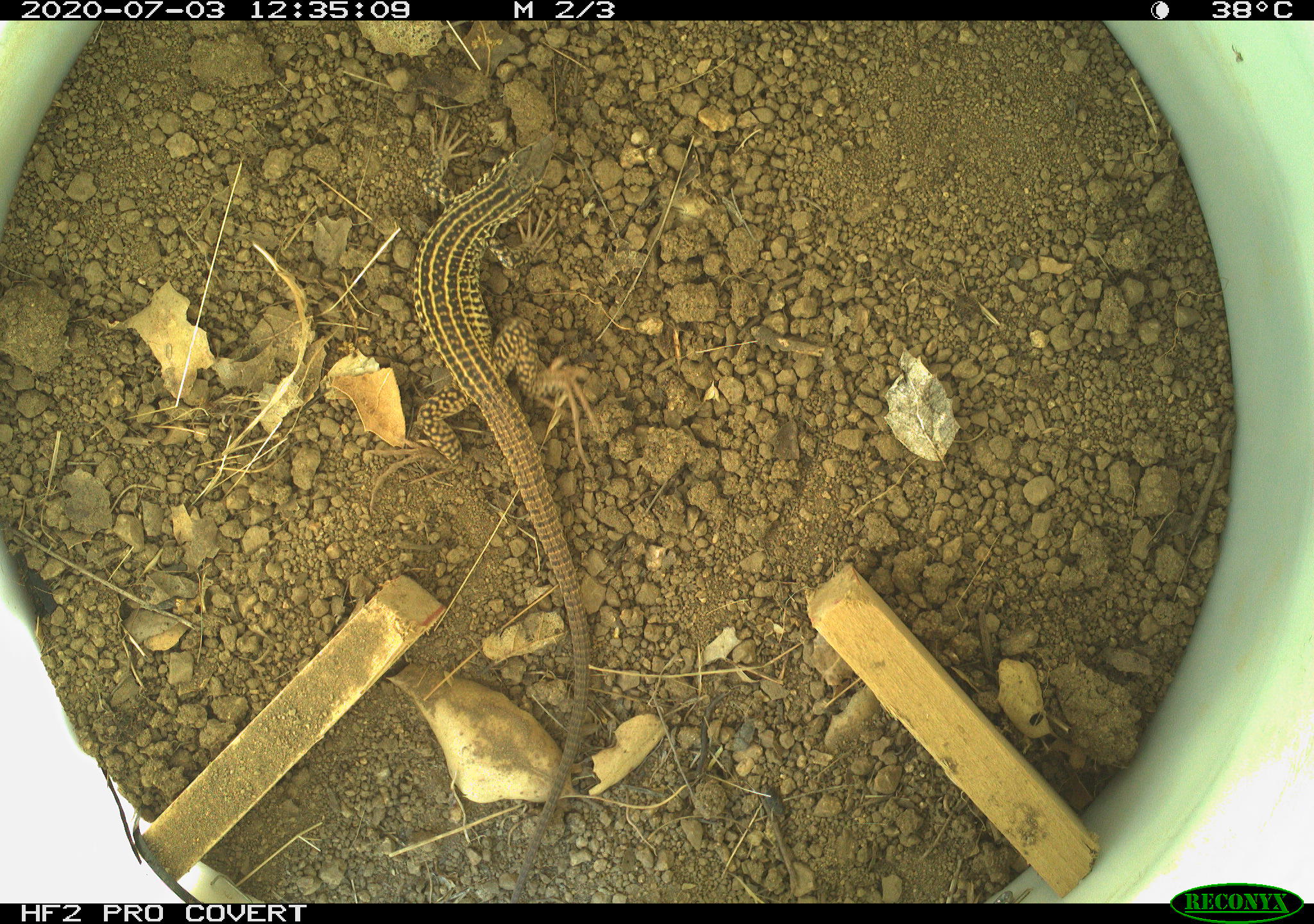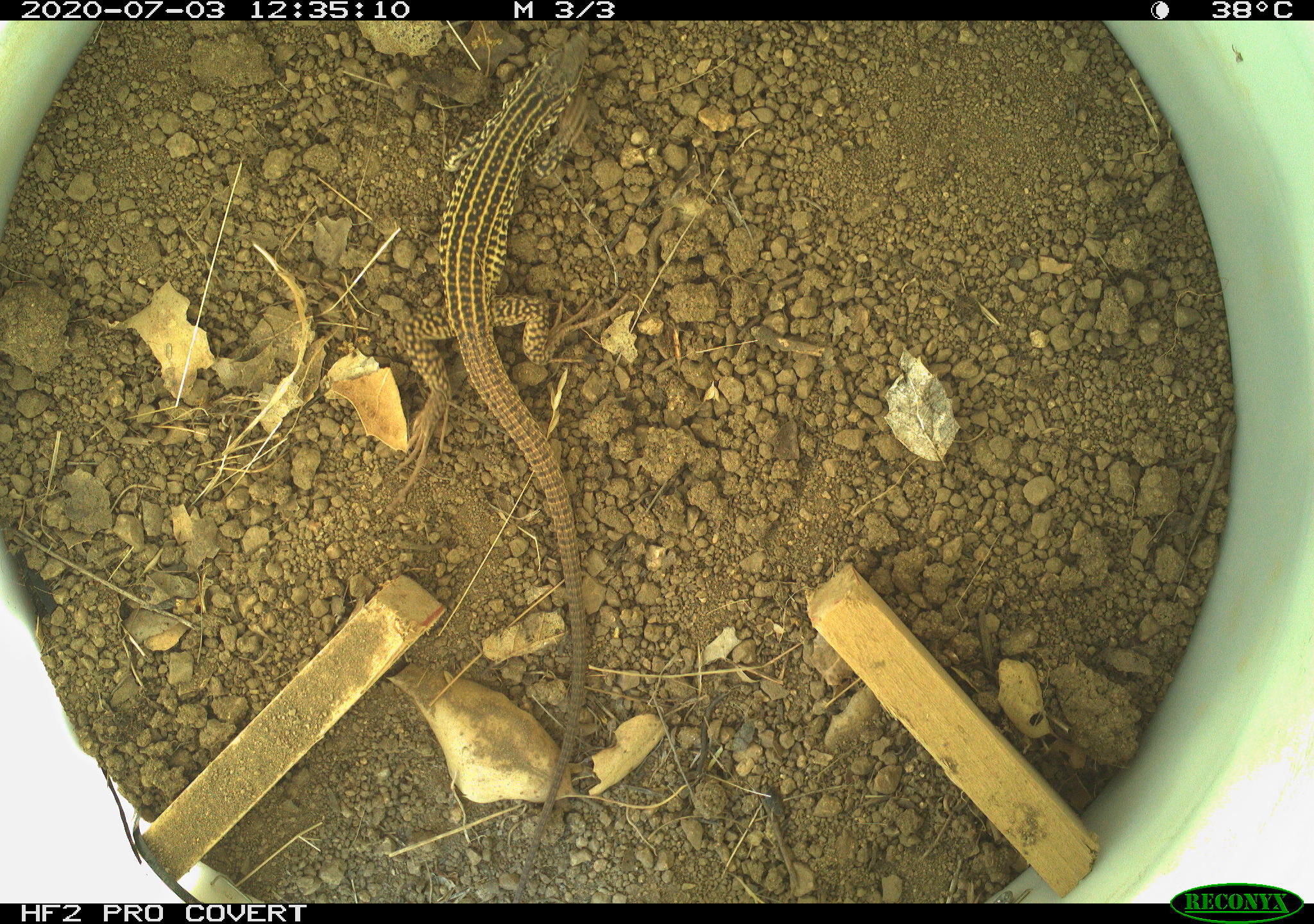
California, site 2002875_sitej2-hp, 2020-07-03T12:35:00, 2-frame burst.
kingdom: Animalia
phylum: Chordata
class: Reptilia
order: Squamata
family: Teiidae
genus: Aspidoscelis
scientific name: Aspidoscelis tigris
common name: western whiptail